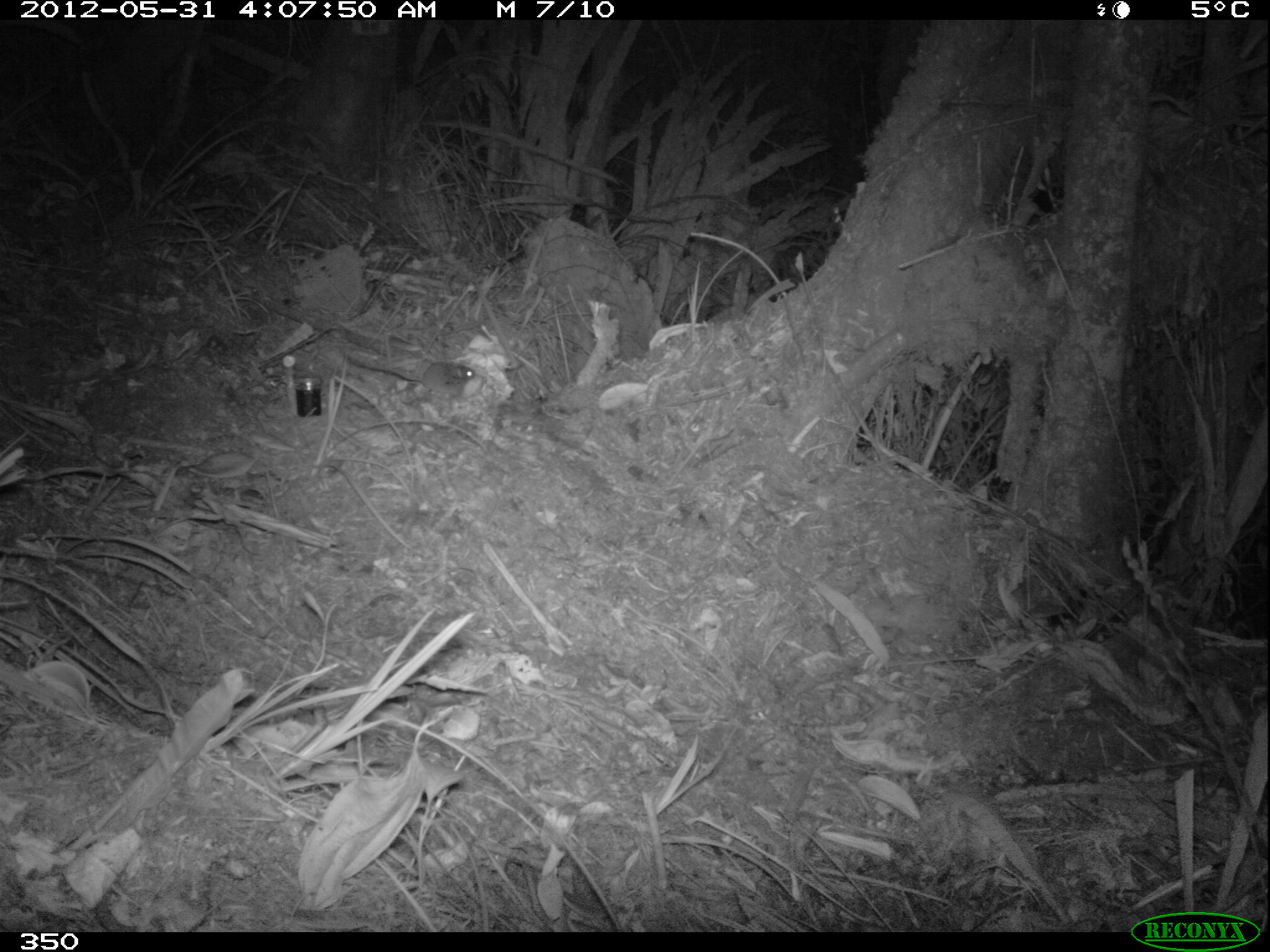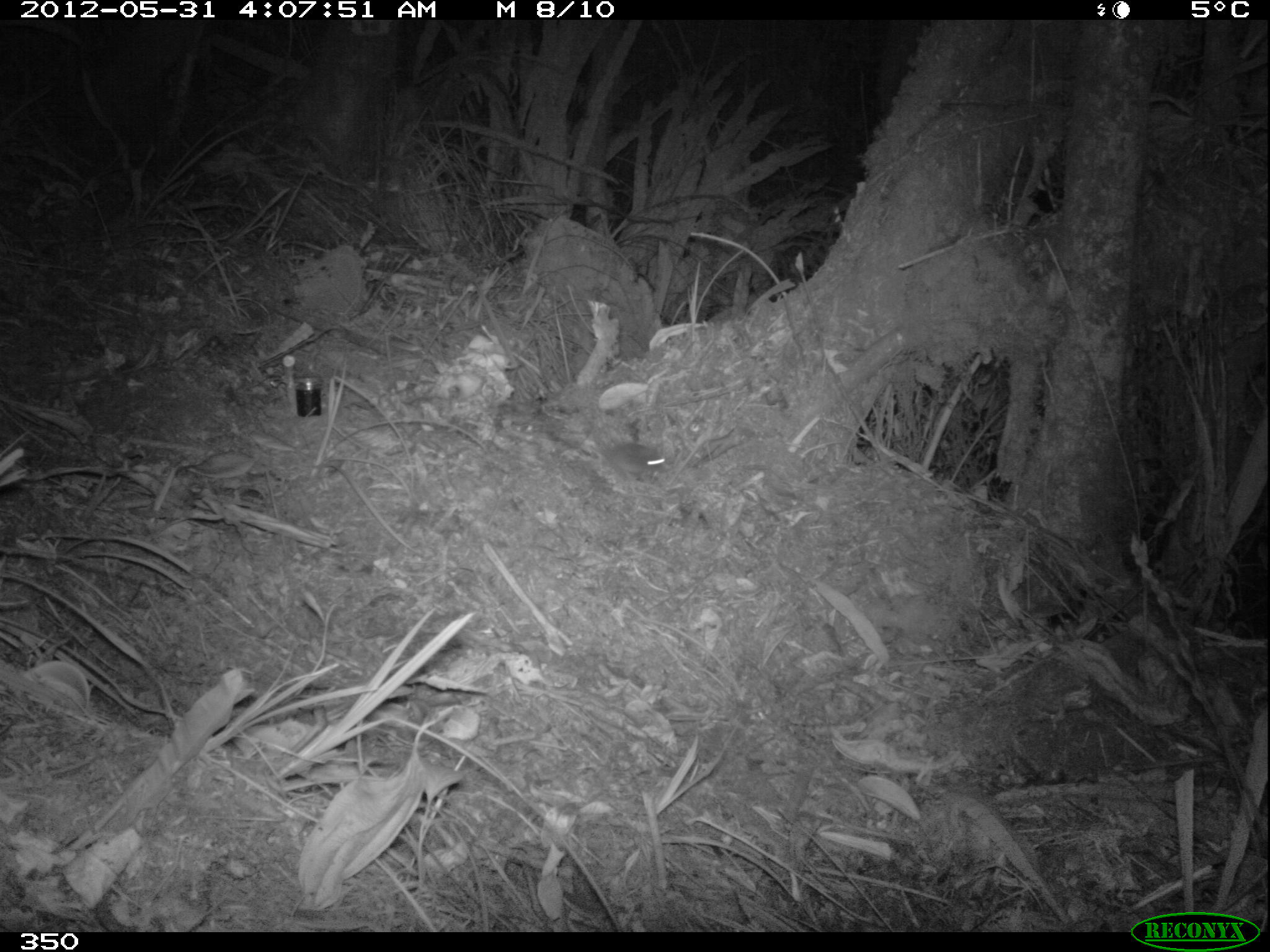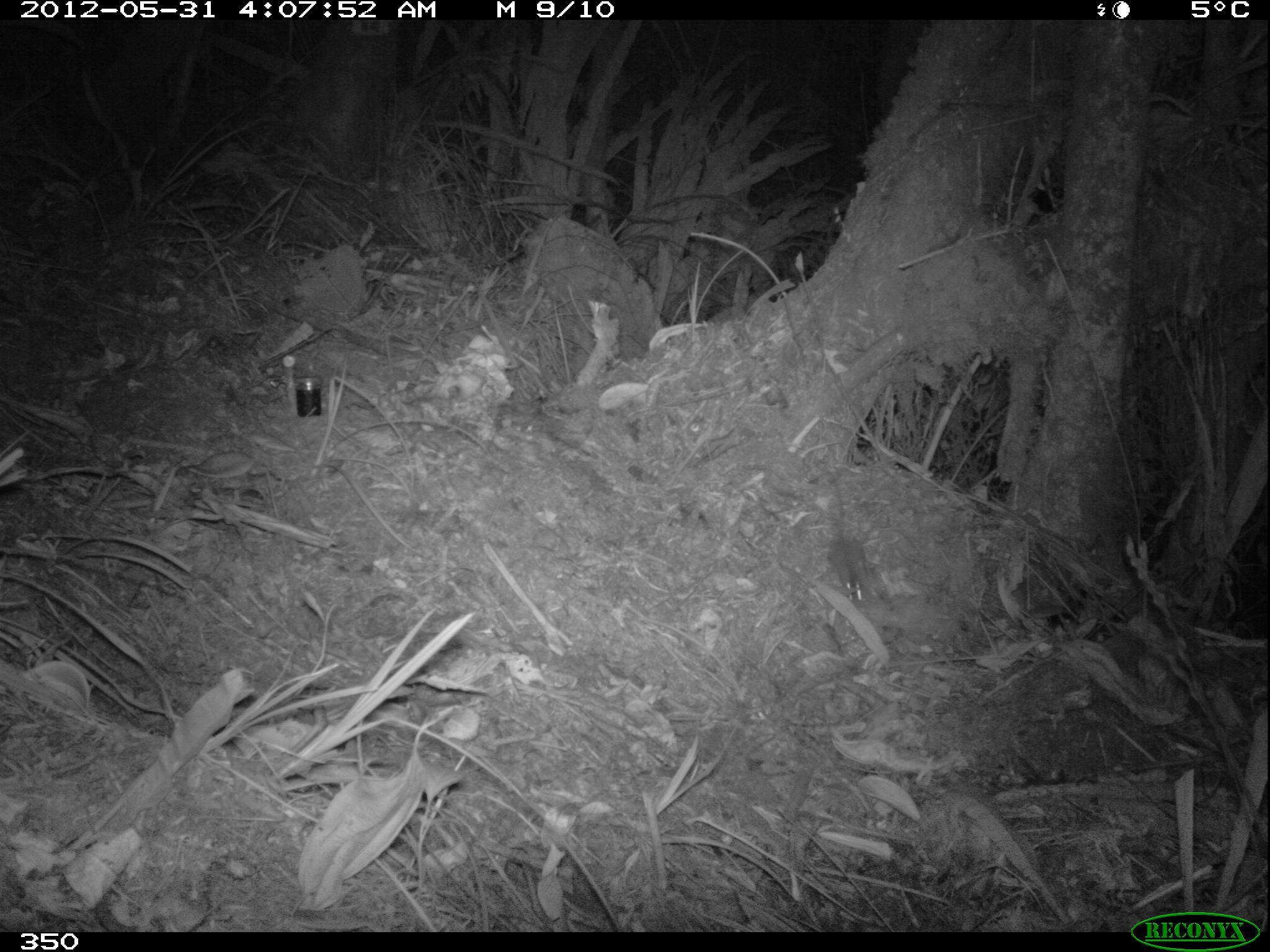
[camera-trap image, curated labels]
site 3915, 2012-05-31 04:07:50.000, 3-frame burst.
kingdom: Animalia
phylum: Chordata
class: Mammalia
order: Rodentia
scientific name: Rodentia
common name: rodents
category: unknown rodent